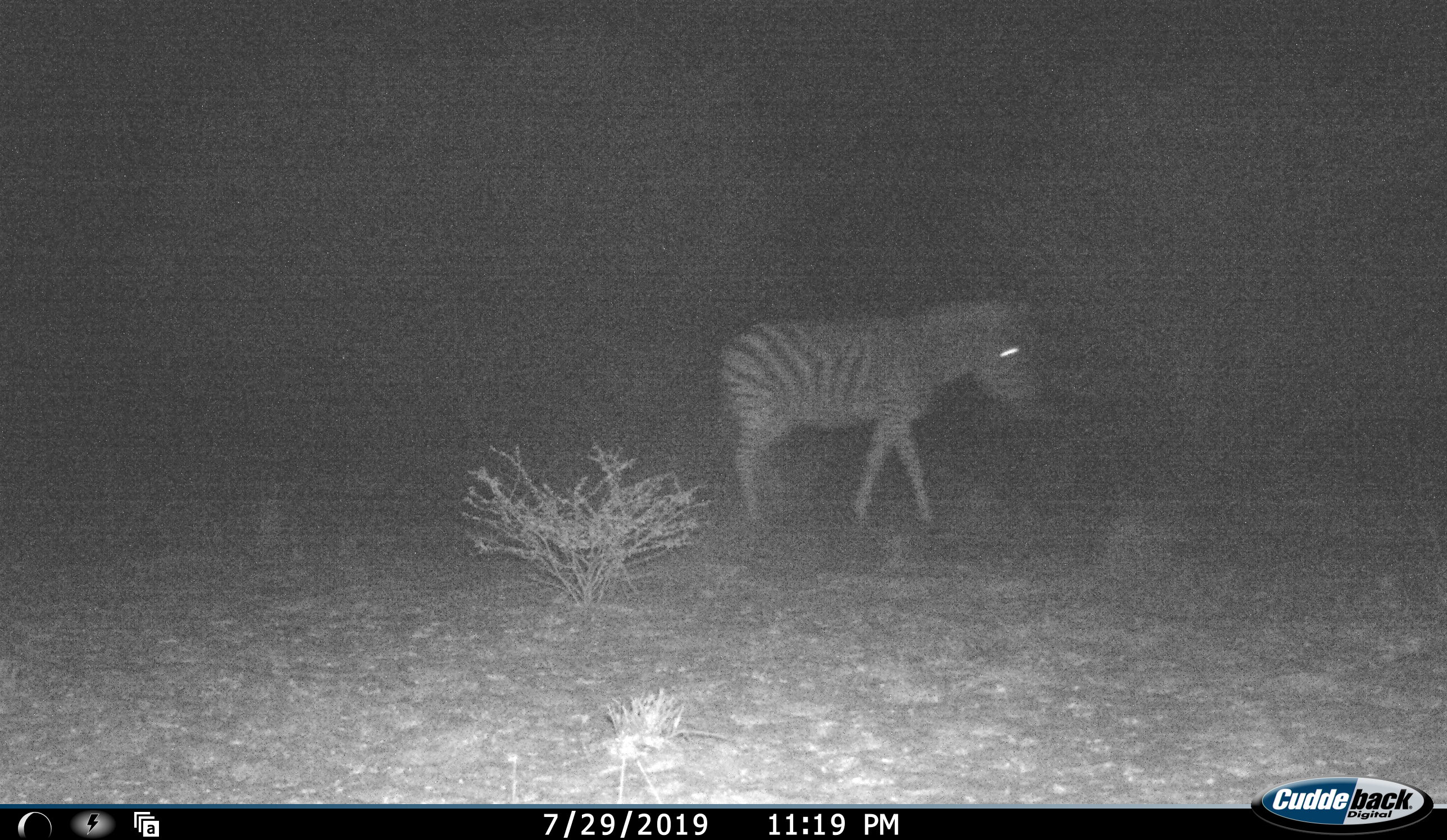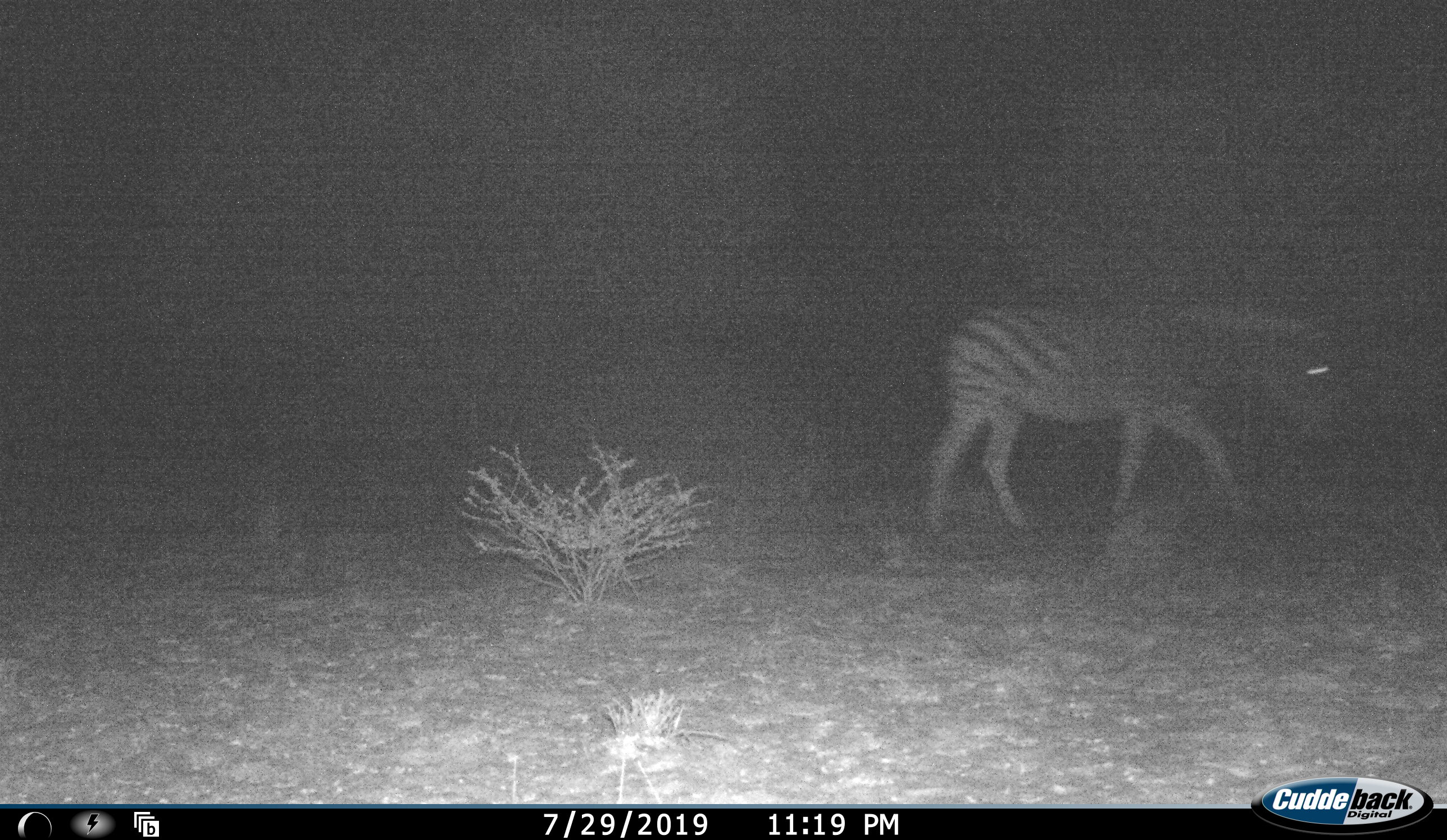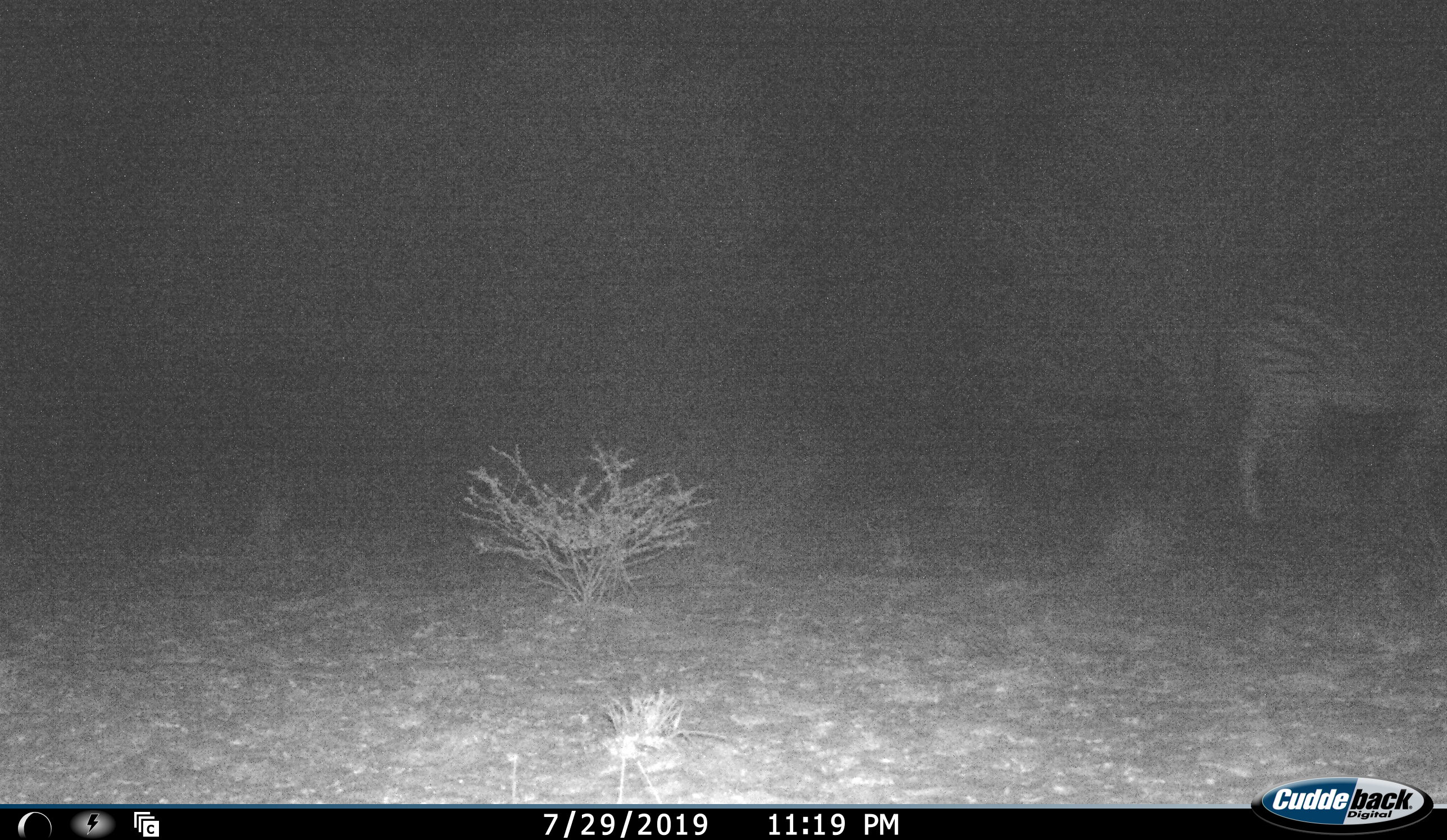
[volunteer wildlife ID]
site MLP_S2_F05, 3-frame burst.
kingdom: Animalia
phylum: Chordata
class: Mammalia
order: Perissodactyla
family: Equidae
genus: Equus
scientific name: Equus quagga burchellii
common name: burchell's zebra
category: zebraburchells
Zebraburchells (burchell's zebra) (Equus quagga burchellii), count 1. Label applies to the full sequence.